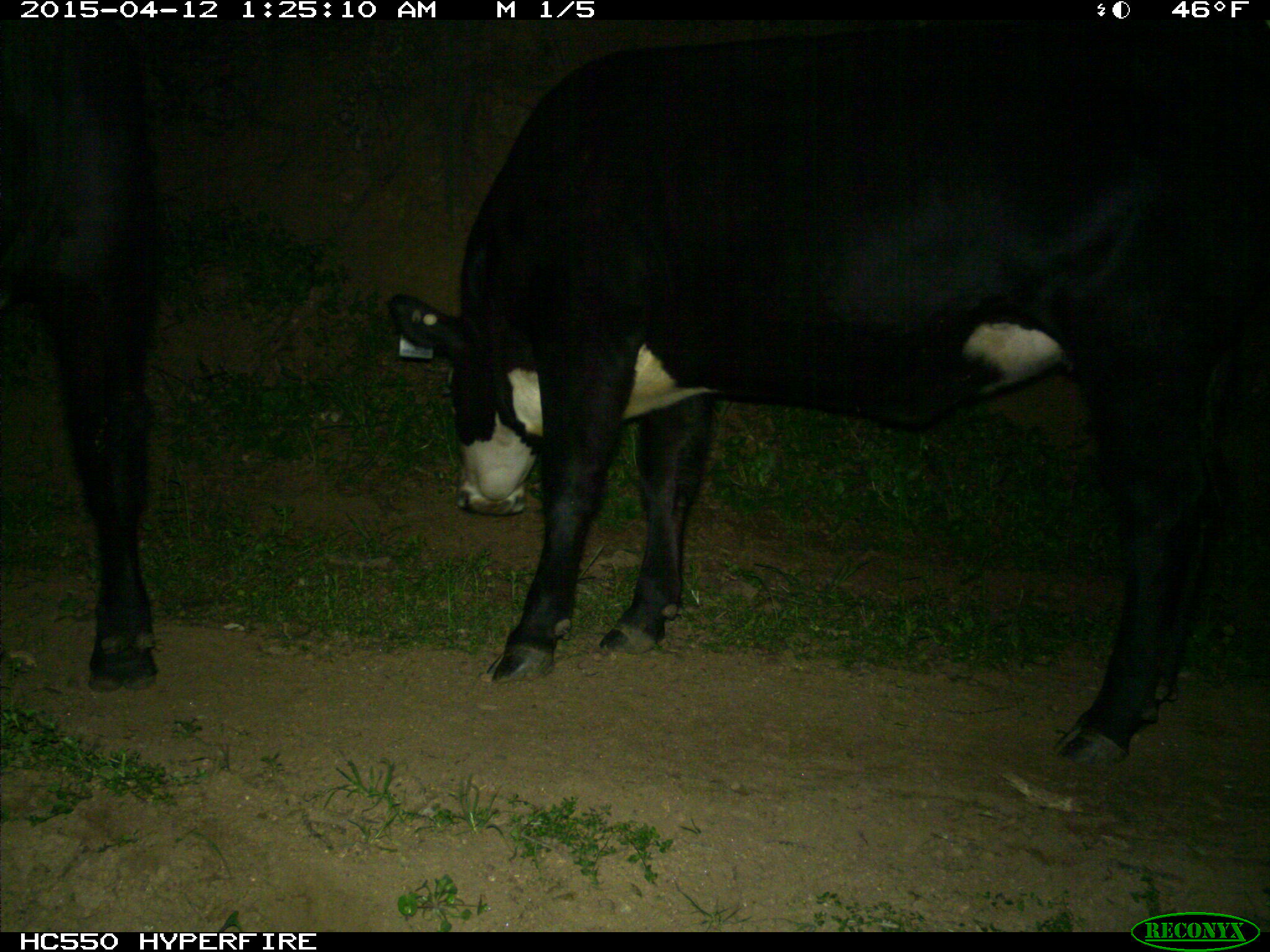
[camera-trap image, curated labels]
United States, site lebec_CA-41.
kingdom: Animalia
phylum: Chordata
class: Mammalia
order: Artiodactyla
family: Bovidae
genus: Bos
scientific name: Bos taurus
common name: domestic cow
Bos taurus (domestic cow).